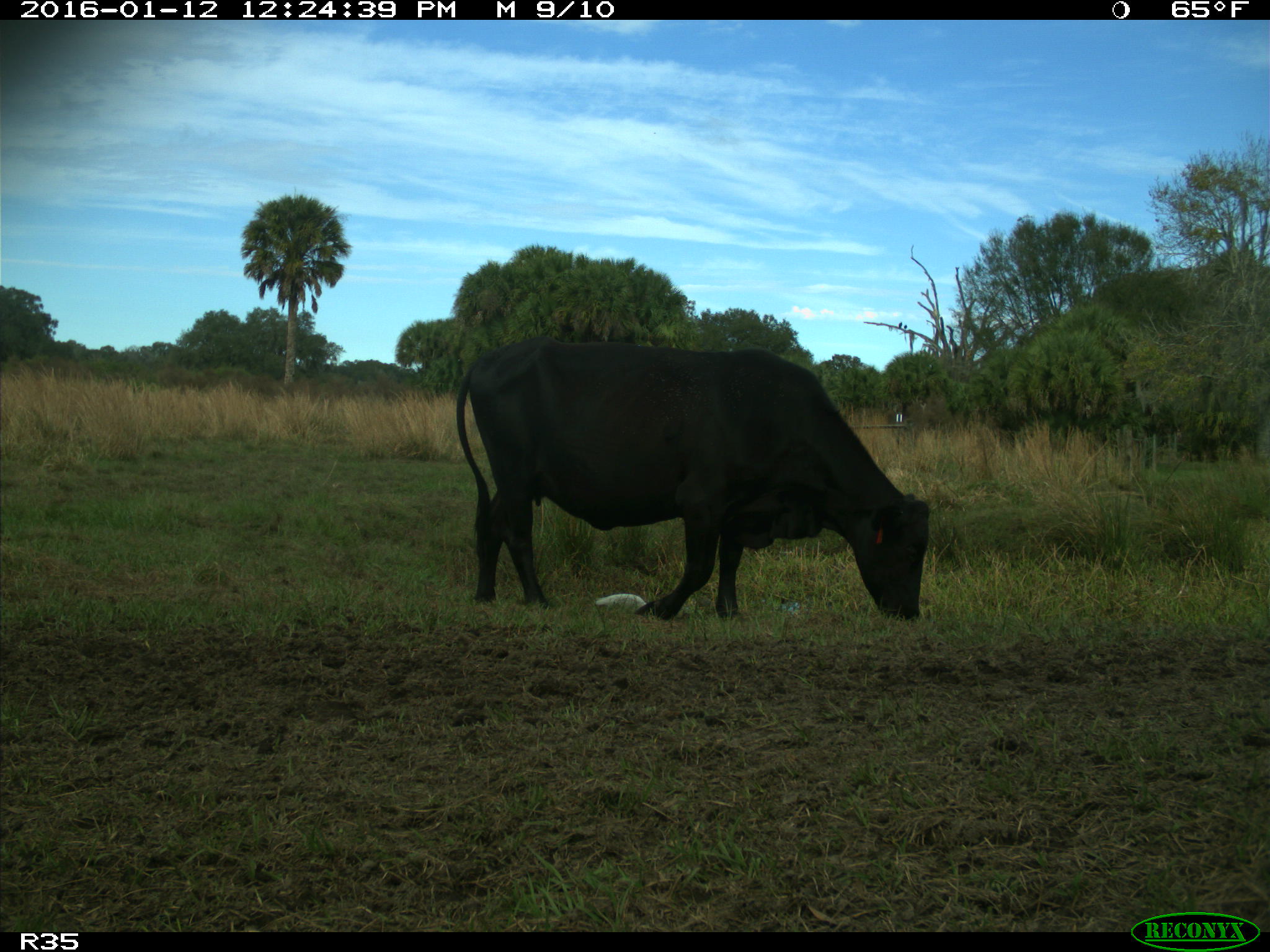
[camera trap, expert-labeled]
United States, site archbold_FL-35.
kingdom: Animalia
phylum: Chordata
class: Mammalia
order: Artiodactyla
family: Bovidae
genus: Bos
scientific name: Bos taurus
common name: domestic cow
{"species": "Bos taurus (domestic cow)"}